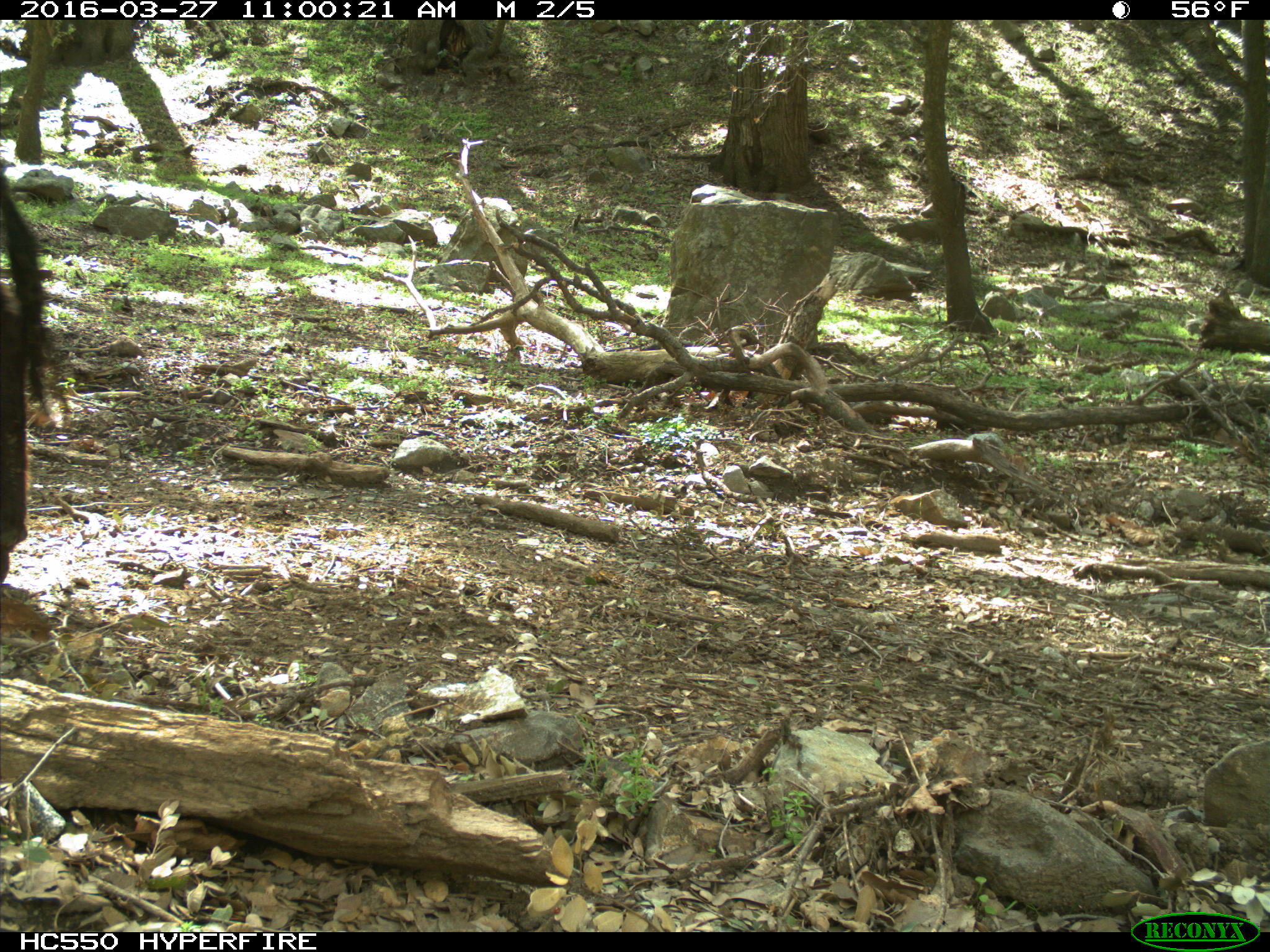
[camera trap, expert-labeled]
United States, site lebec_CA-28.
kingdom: Animalia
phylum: Chordata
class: Mammalia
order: Artiodactyla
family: Bovidae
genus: Bos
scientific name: Bos taurus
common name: domestic cow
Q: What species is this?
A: Bos taurus (domestic cow).